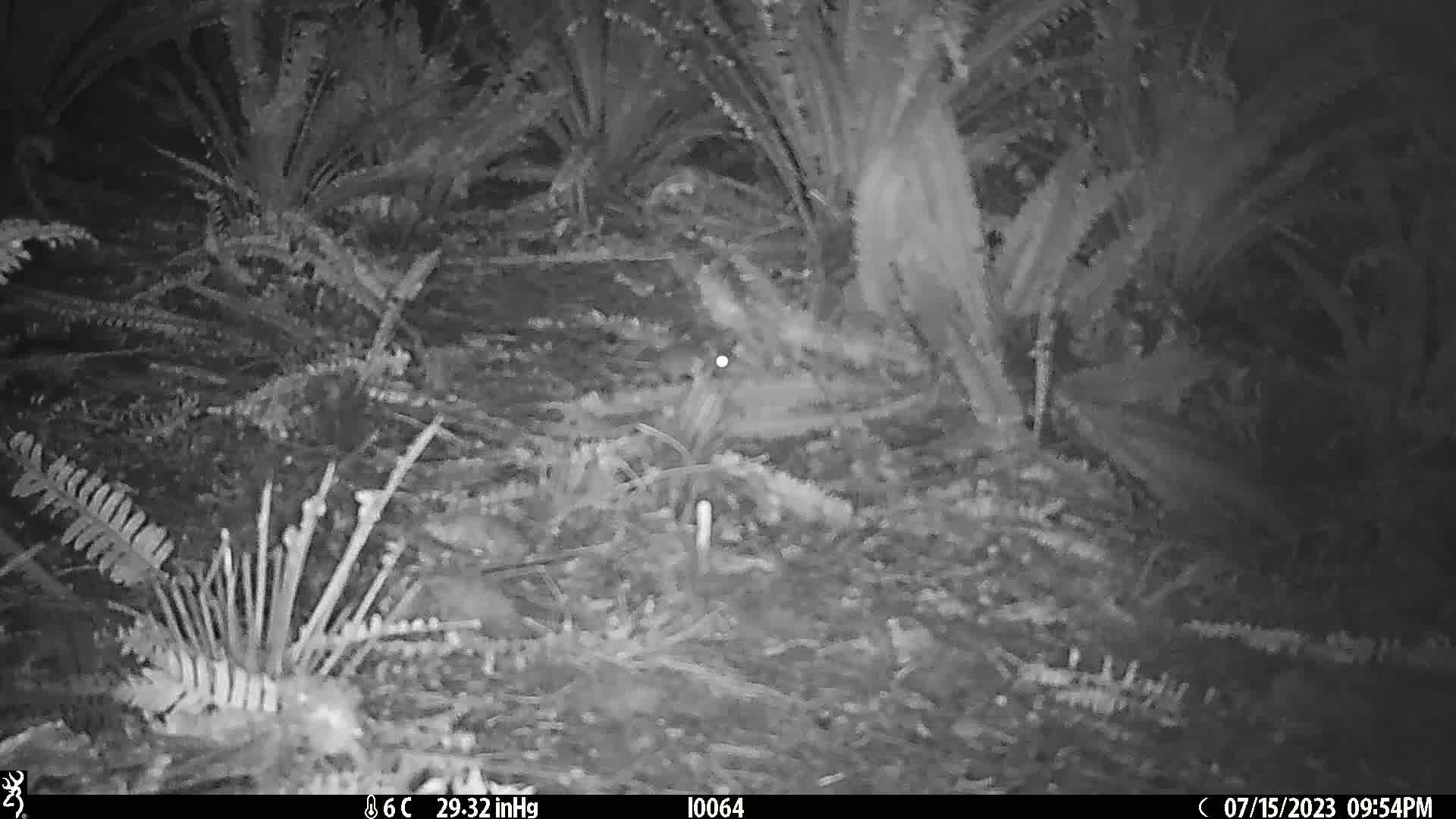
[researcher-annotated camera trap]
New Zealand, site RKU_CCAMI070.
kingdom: Animalia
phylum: Chordata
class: Mammalia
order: Rodentia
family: Muridae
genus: Rattus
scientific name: Rattus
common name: rat